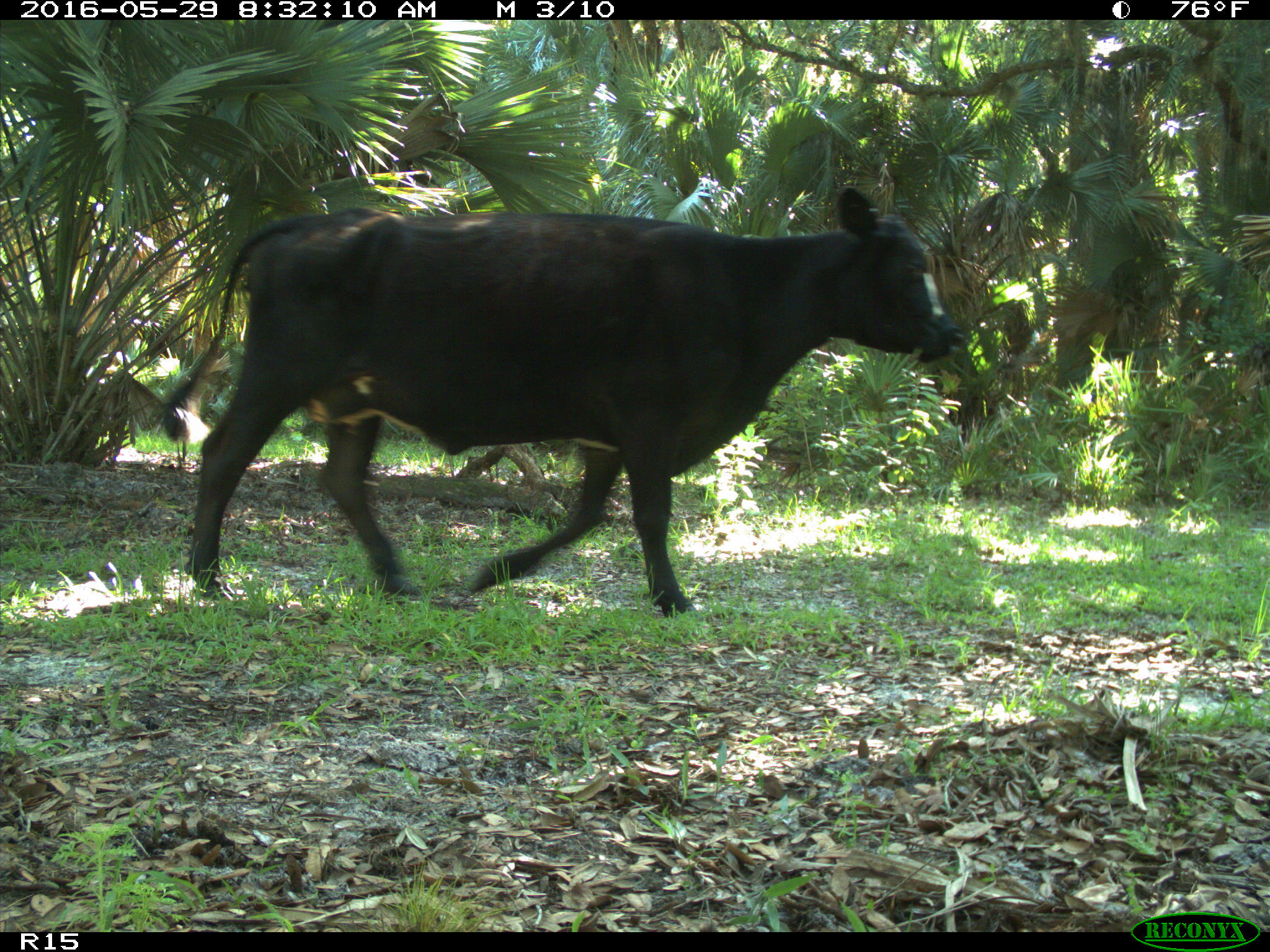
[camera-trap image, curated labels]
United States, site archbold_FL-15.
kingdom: Animalia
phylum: Chordata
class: Mammalia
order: Artiodactyla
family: Bovidae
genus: Bos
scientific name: Bos taurus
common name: domestic cow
Bos taurus (domestic cow).